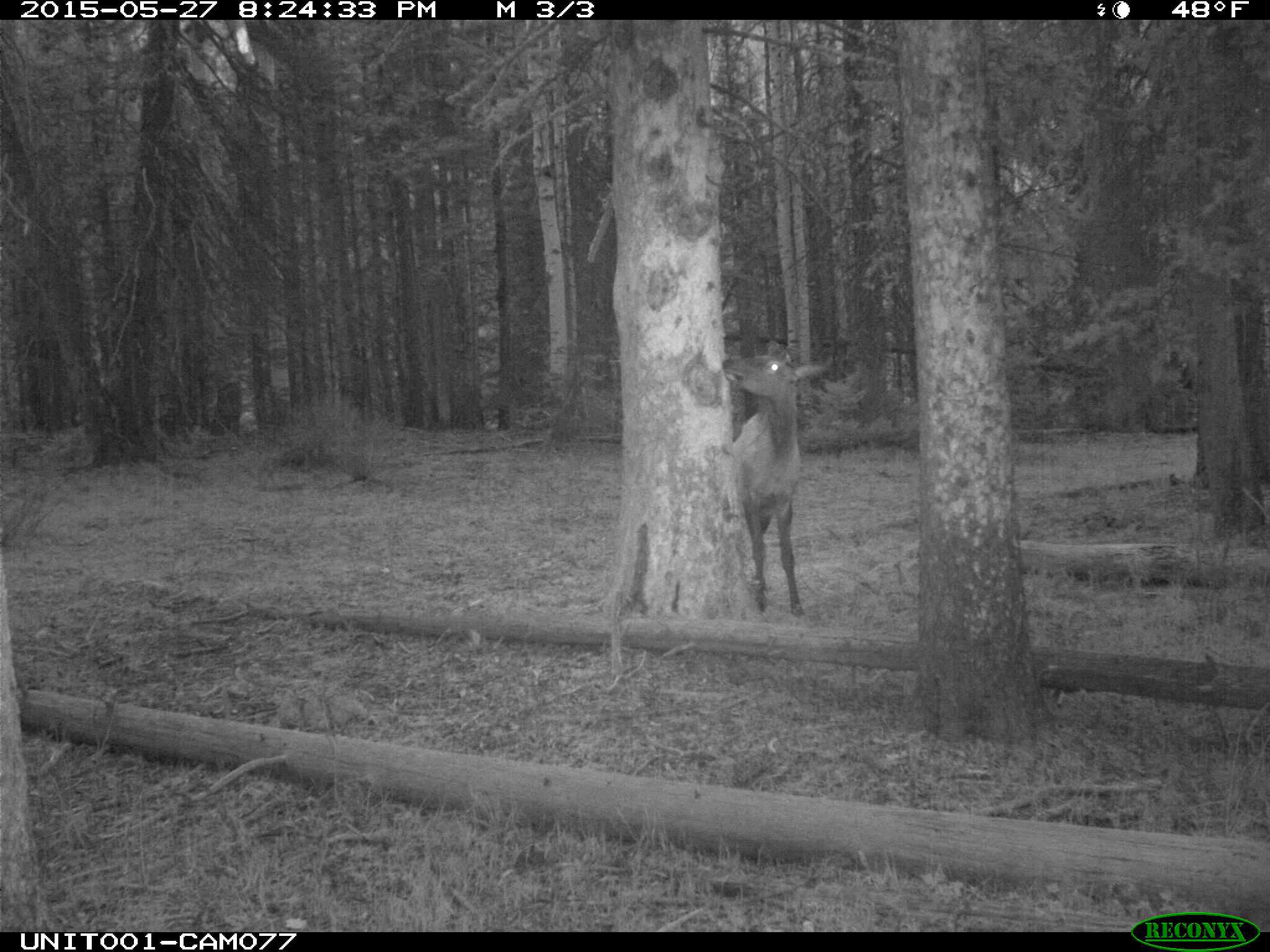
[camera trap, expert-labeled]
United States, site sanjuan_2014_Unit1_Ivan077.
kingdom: Animalia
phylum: Chordata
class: Mammalia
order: Artiodactyla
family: Cervidae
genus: Cervus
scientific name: Cervus elaphus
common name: red deer